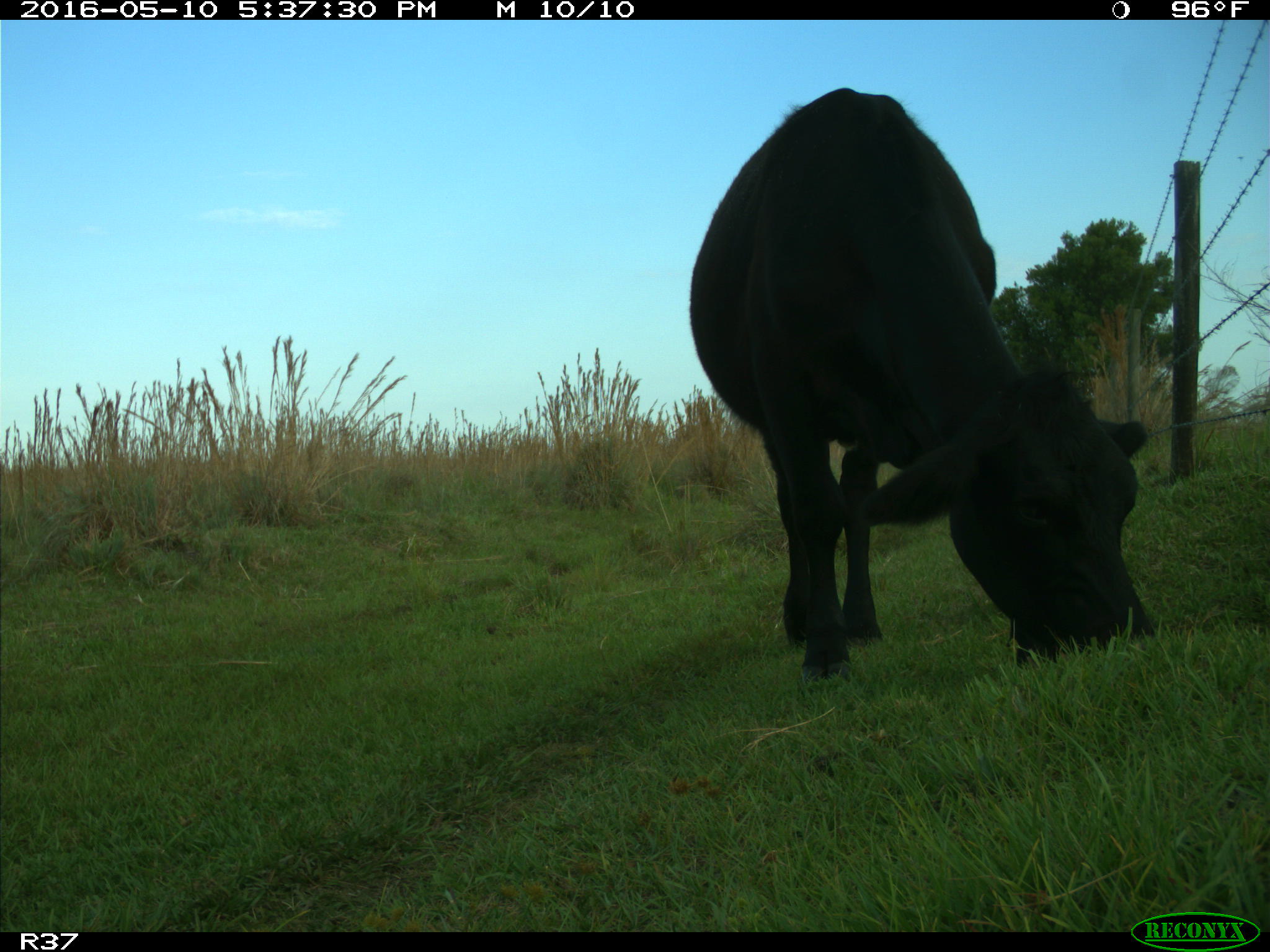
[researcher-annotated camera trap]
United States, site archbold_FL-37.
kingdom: Animalia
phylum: Chordata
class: Mammalia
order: Artiodactyla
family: Bovidae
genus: Bos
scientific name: Bos taurus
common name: domestic cow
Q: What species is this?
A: Bos taurus (domestic cow).